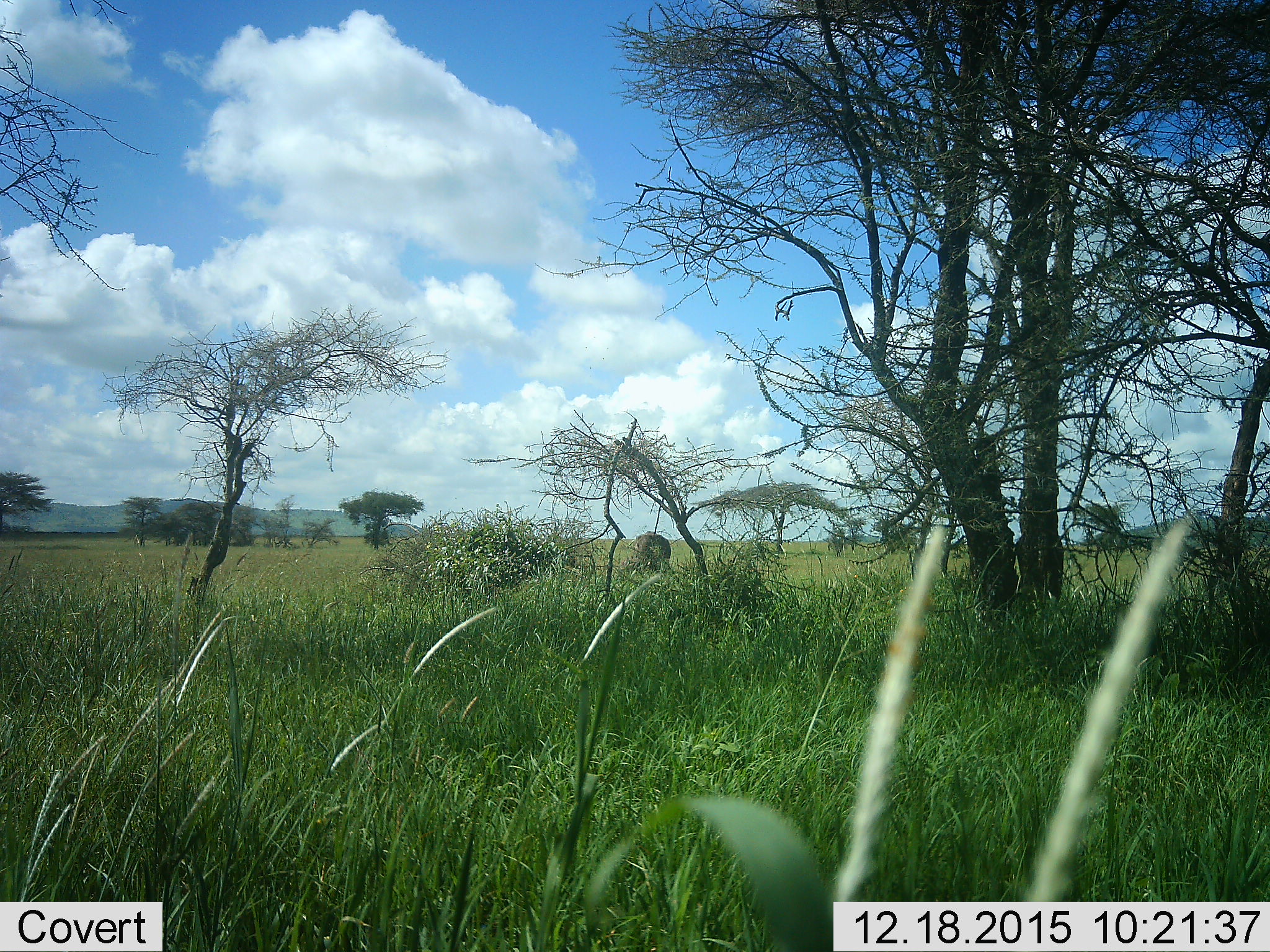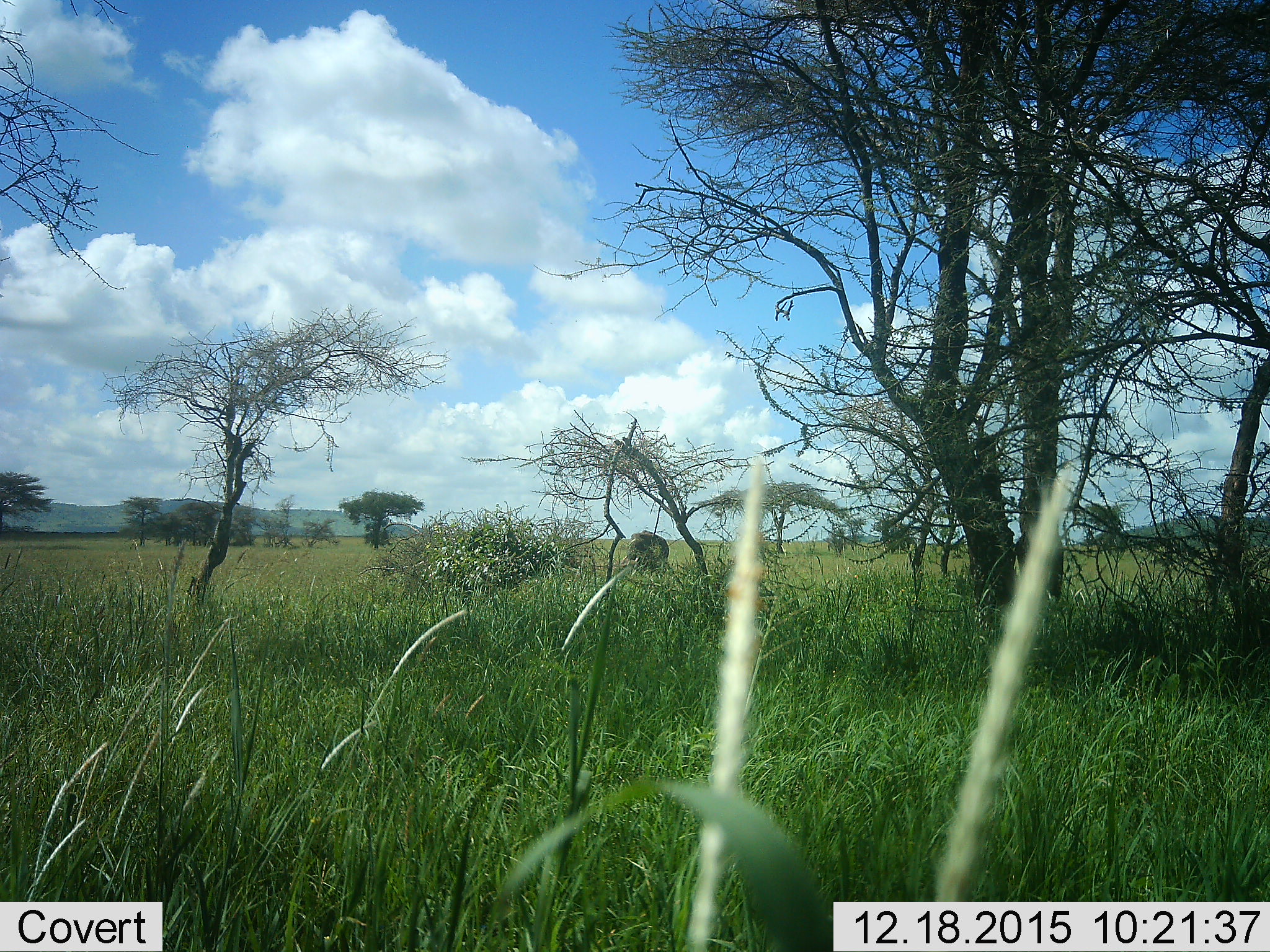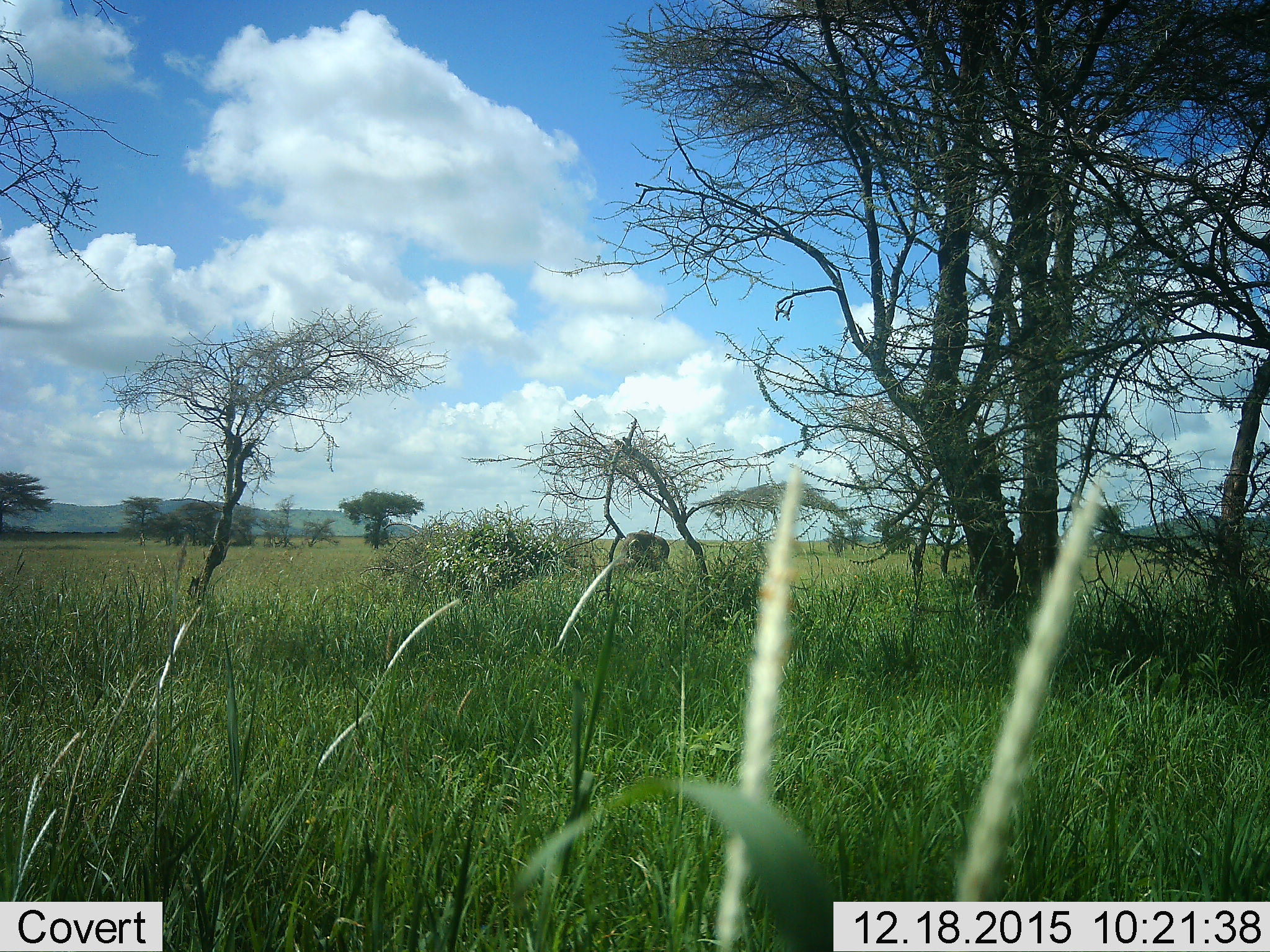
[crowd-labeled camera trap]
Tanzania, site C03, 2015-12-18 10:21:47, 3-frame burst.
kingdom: Animalia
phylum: Chordata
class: Mammalia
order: Proboscidea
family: Elephantidae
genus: Loxodonta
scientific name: Loxodonta africana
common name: african bush elephant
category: elephant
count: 1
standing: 46%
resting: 8%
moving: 38%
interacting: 0%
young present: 8%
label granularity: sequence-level